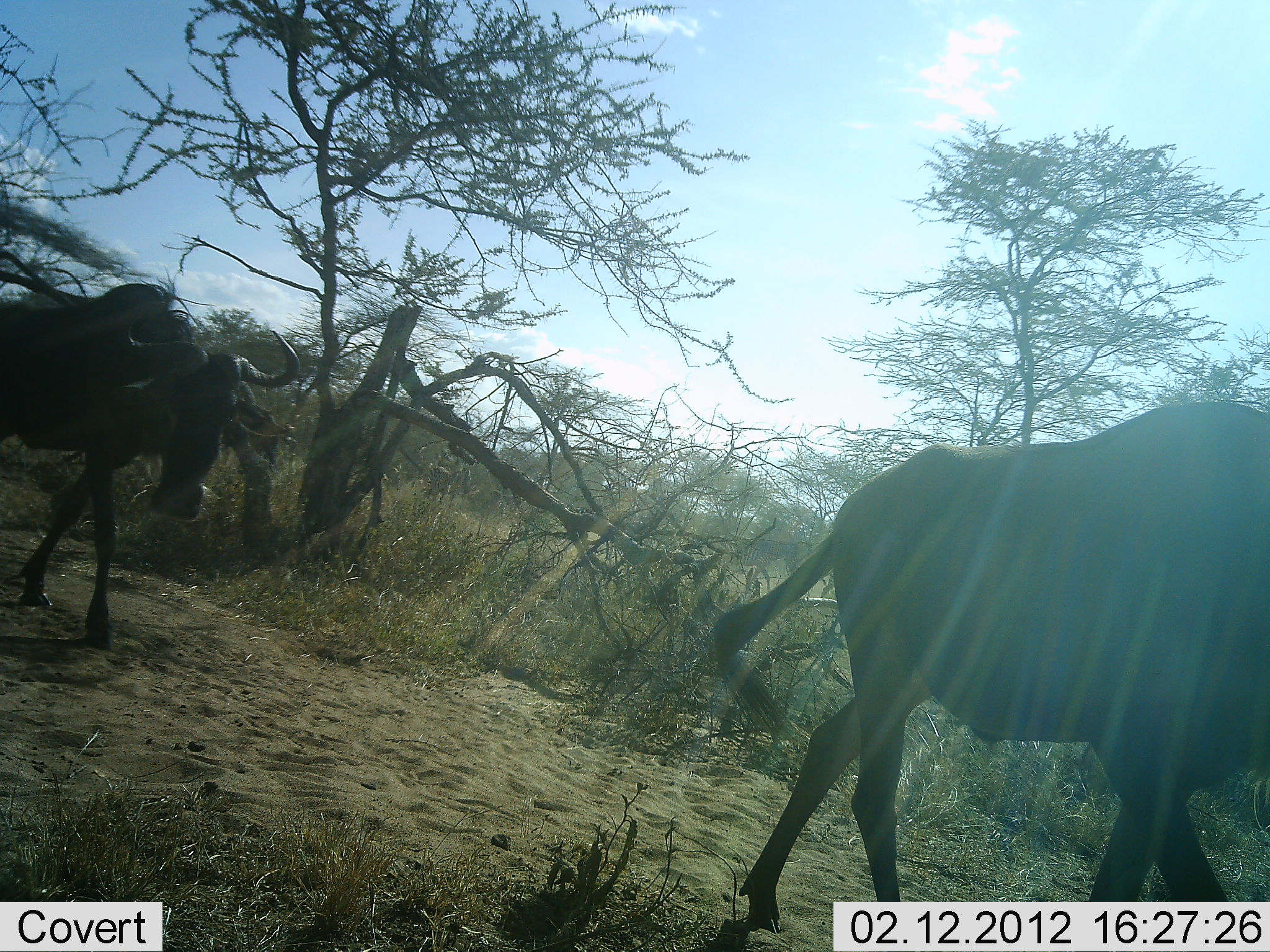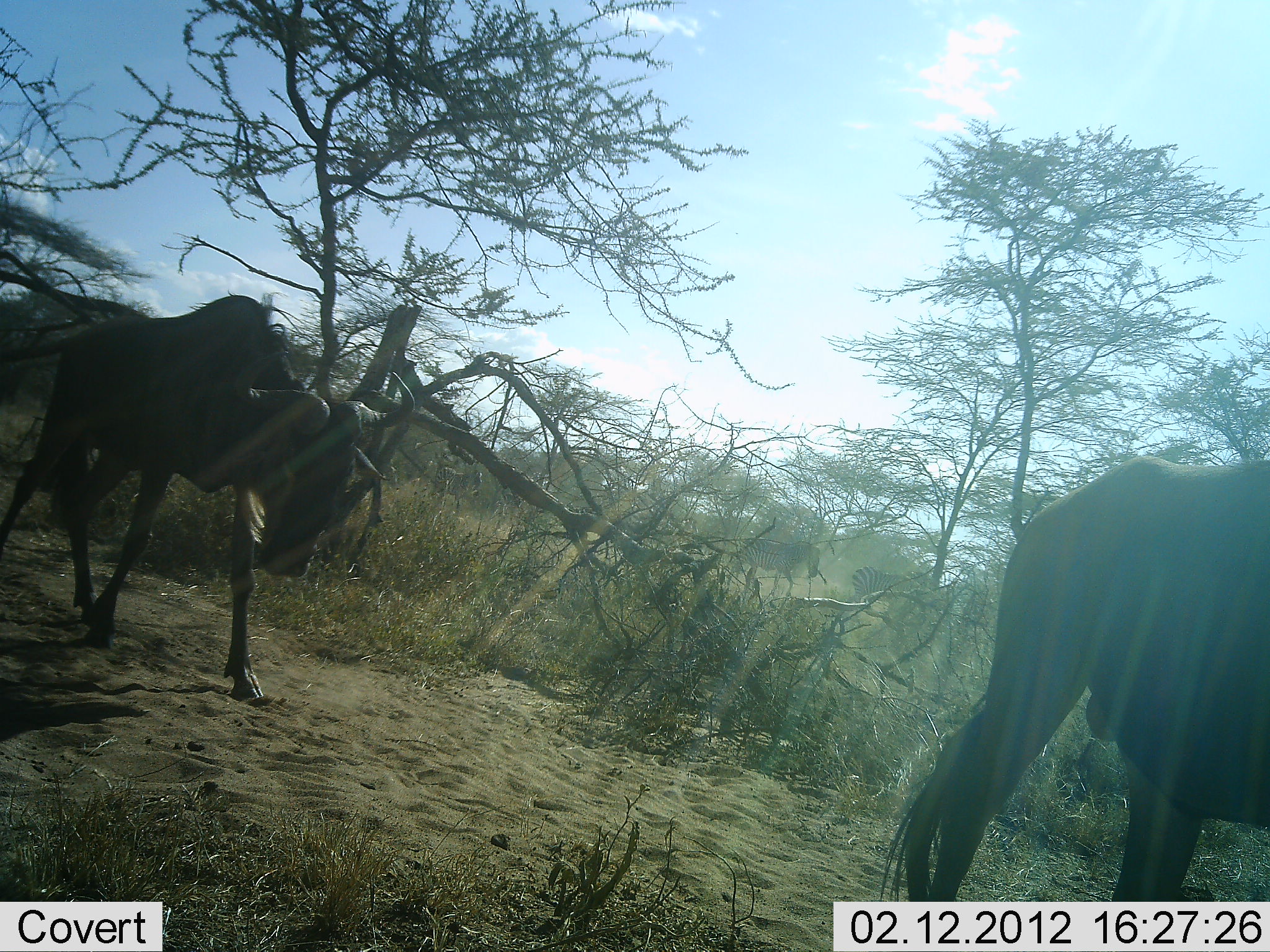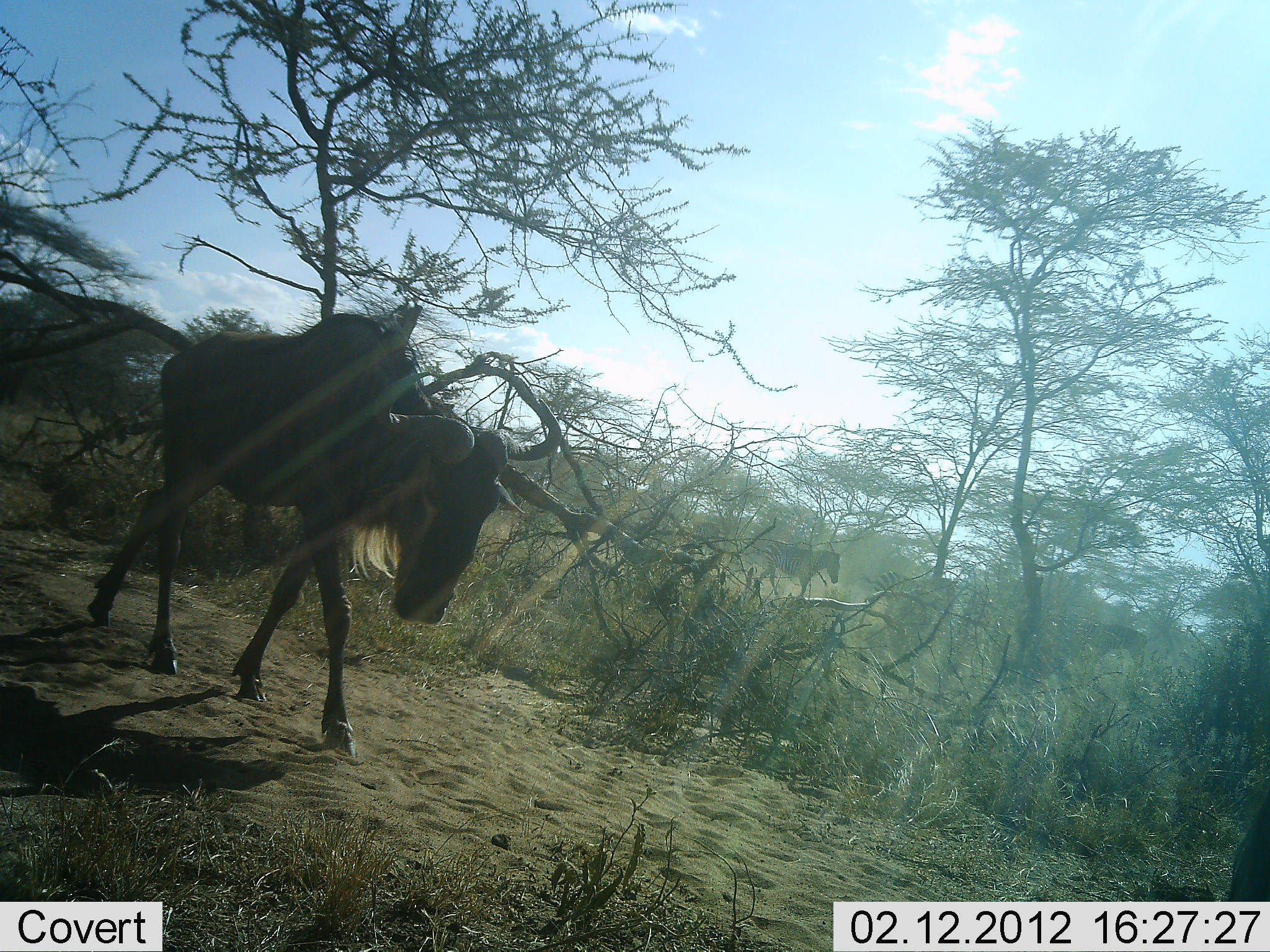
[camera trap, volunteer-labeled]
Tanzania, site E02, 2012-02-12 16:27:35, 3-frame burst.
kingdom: Animalia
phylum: Chordata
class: Mammalia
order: Artiodactyla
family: Bovidae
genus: Connochaetes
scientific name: Connochaetes taurinus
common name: blue wildebeest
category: wildebeest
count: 2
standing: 0%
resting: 0%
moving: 100%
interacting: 0%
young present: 0%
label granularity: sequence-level